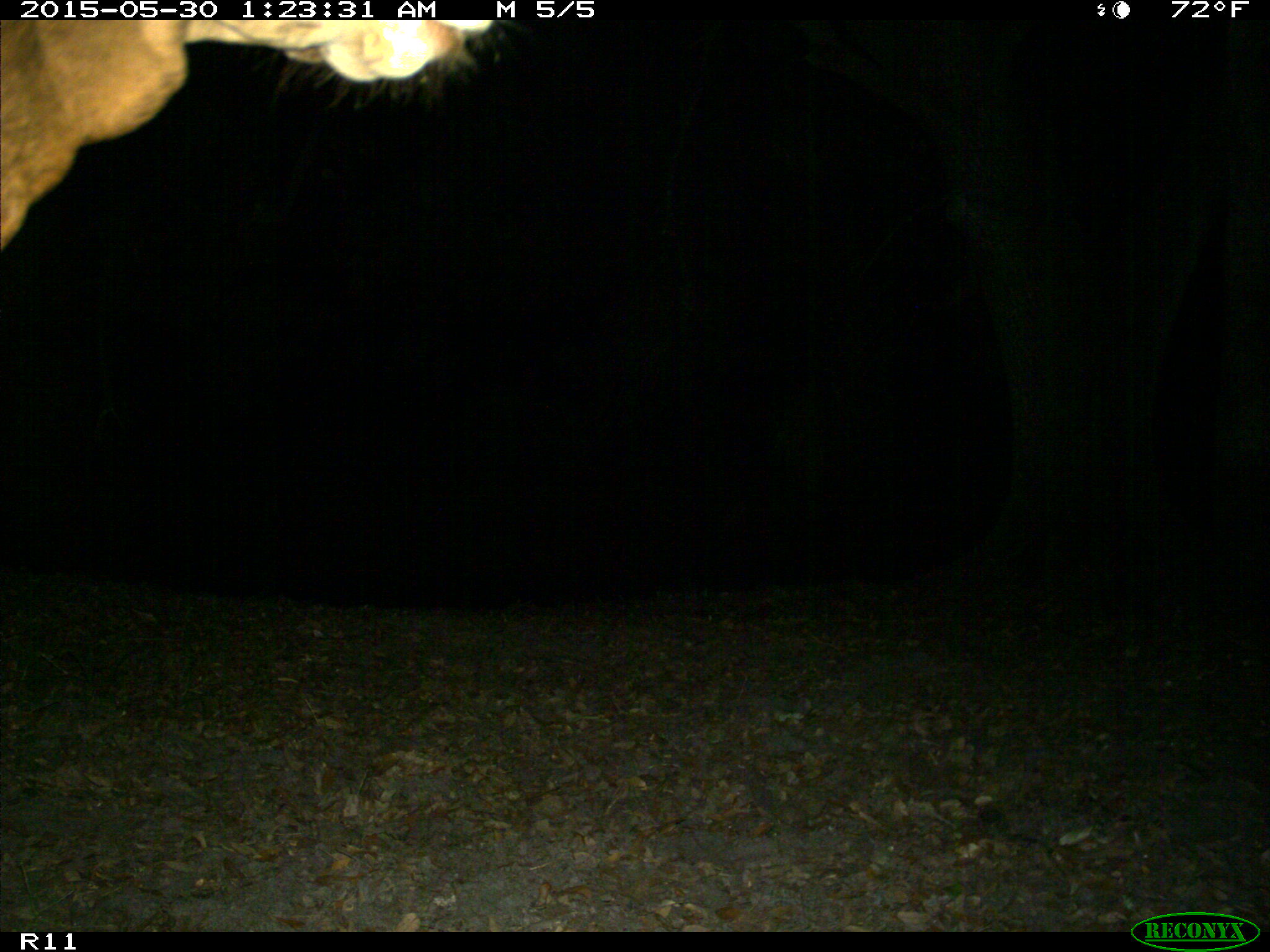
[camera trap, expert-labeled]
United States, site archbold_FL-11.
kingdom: Animalia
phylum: Chordata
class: Mammalia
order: Artiodactyla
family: Bovidae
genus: Bos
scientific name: Bos taurus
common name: domestic cow